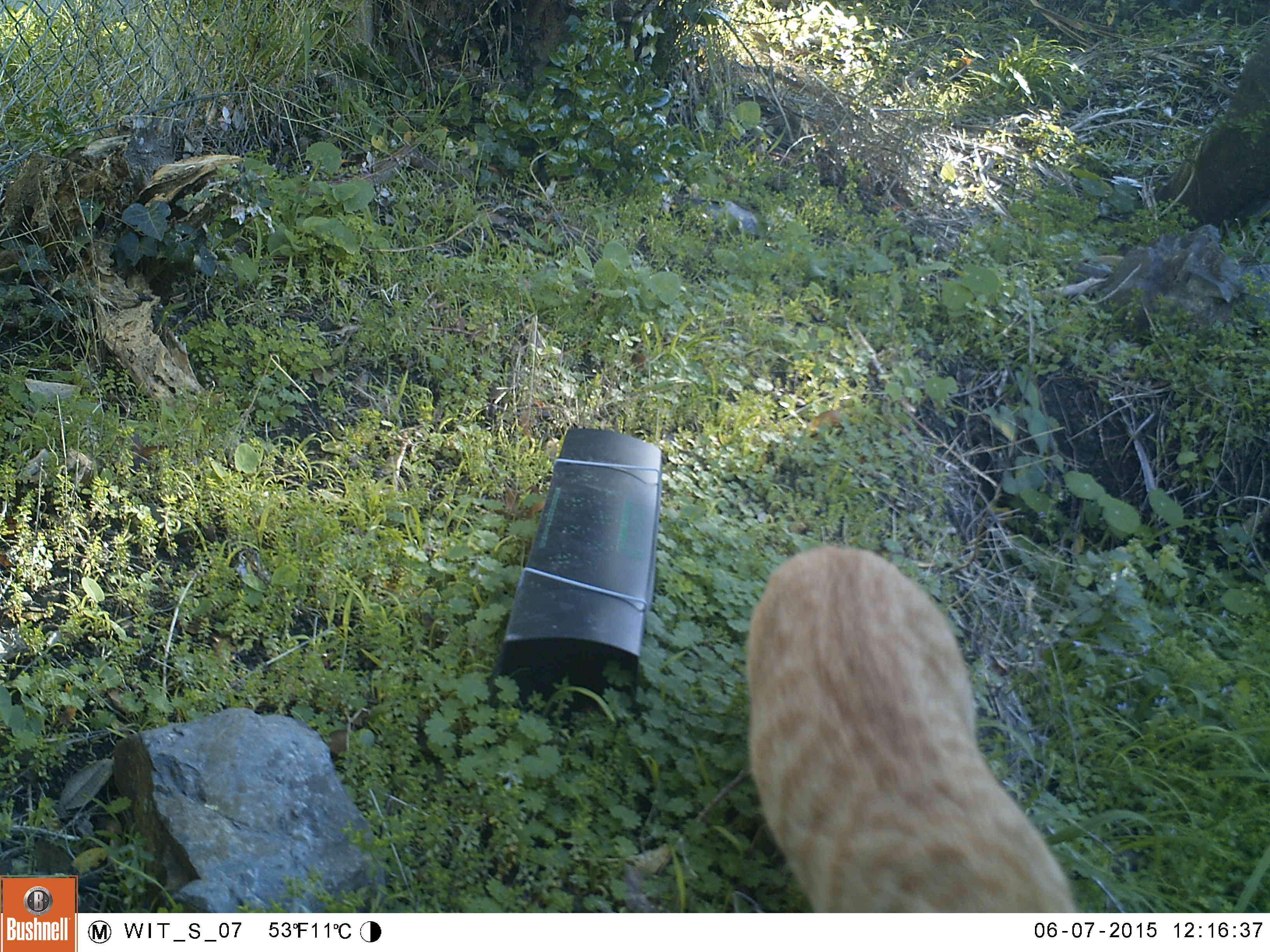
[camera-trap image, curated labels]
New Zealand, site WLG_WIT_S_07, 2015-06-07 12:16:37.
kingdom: Animalia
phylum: Chordata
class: Mammalia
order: Carnivora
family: Felidae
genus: Felis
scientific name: Felis catus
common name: domestic cat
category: cat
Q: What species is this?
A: Cat (domestic cat) (Felis catus).